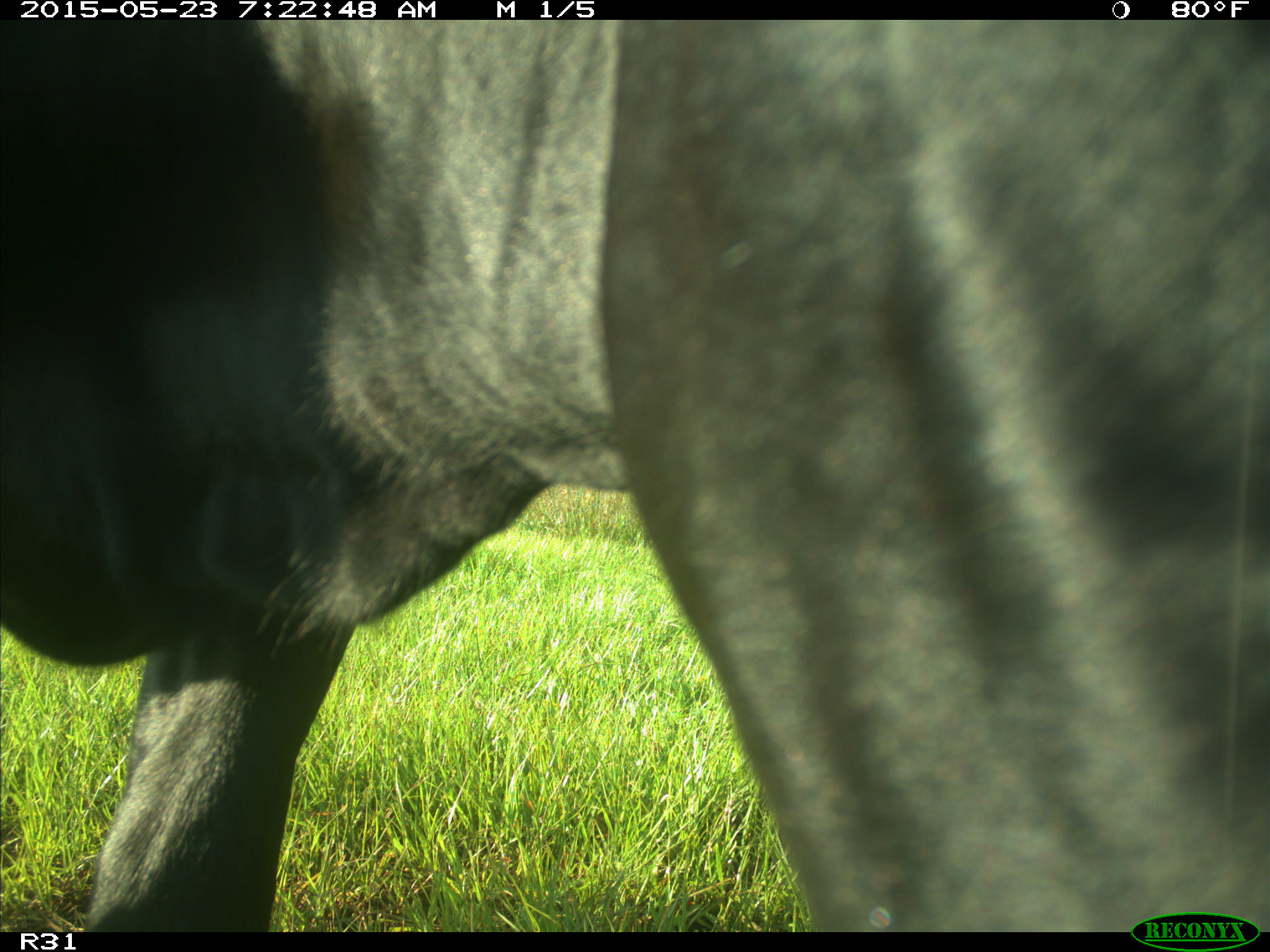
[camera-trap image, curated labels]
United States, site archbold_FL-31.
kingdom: Animalia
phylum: Chordata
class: Mammalia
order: Artiodactyla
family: Bovidae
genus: Bos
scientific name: Bos taurus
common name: domestic cow